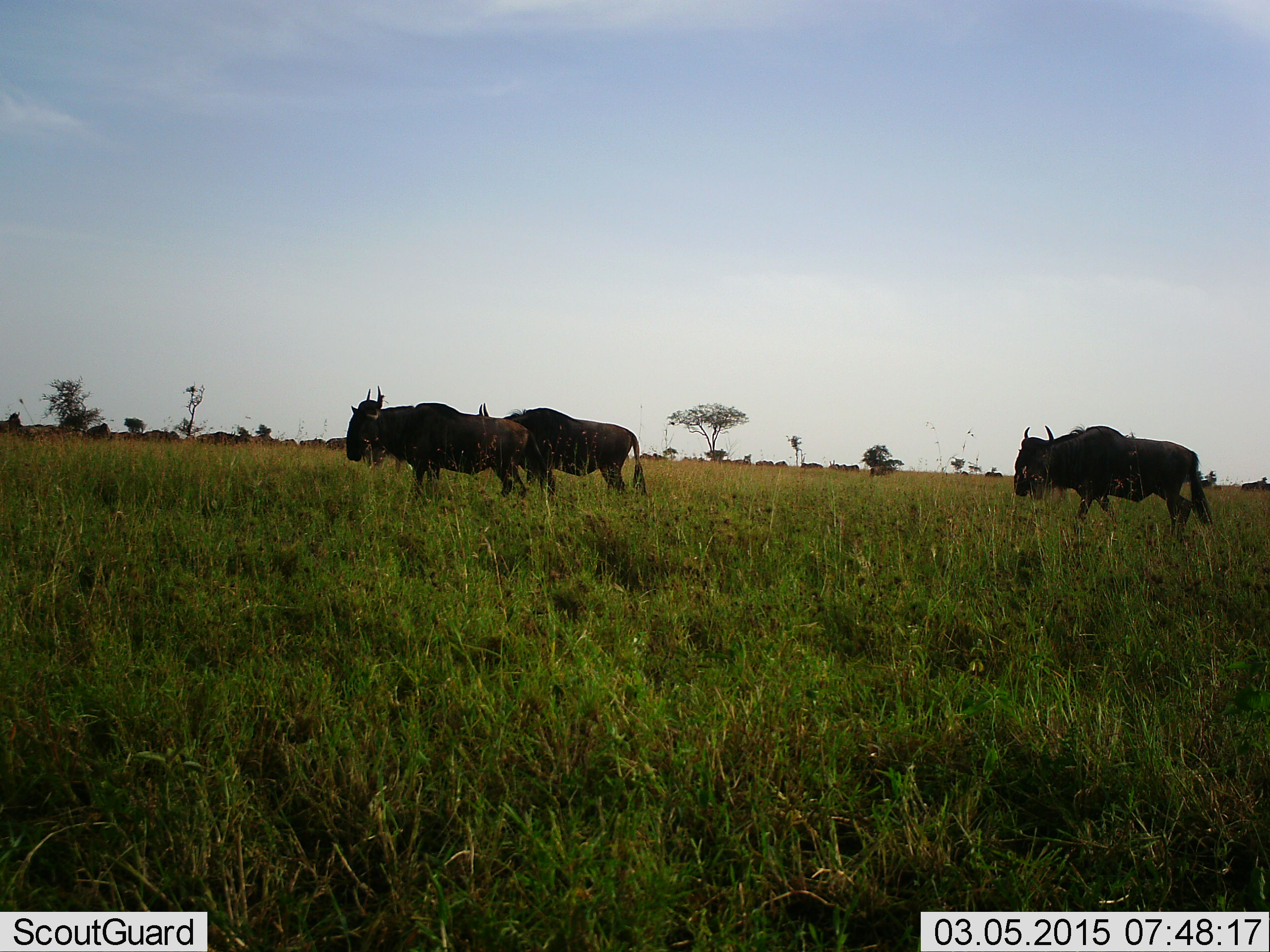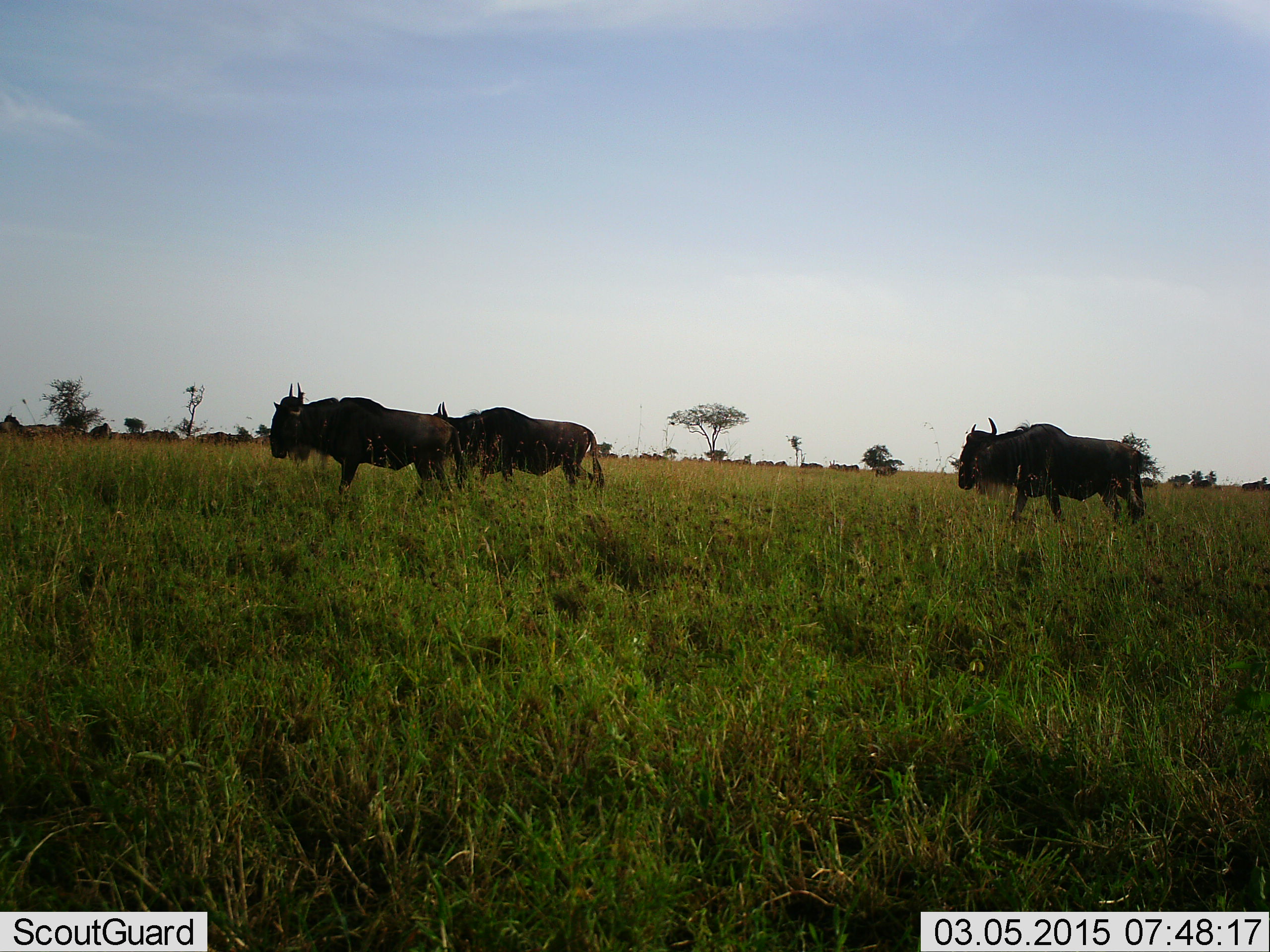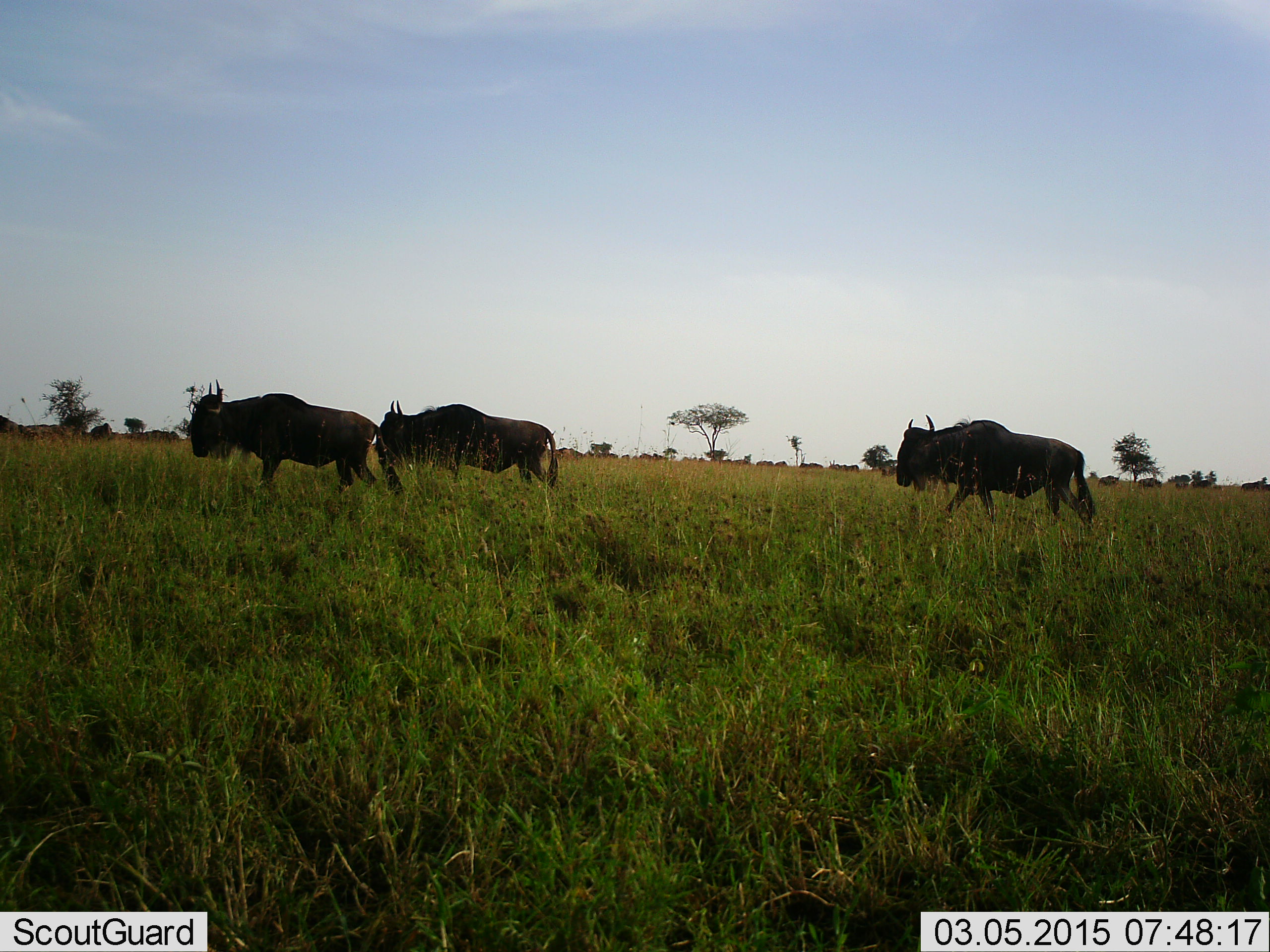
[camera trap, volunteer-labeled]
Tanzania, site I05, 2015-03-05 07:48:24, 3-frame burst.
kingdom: Animalia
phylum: Chordata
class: Mammalia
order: Artiodactyla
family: Bovidae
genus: Connochaetes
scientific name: Connochaetes taurinus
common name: blue wildebeest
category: wildebeest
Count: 5.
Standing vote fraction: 30%.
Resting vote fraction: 0%.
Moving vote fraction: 100%.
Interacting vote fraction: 0%.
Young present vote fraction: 0%.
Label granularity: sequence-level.